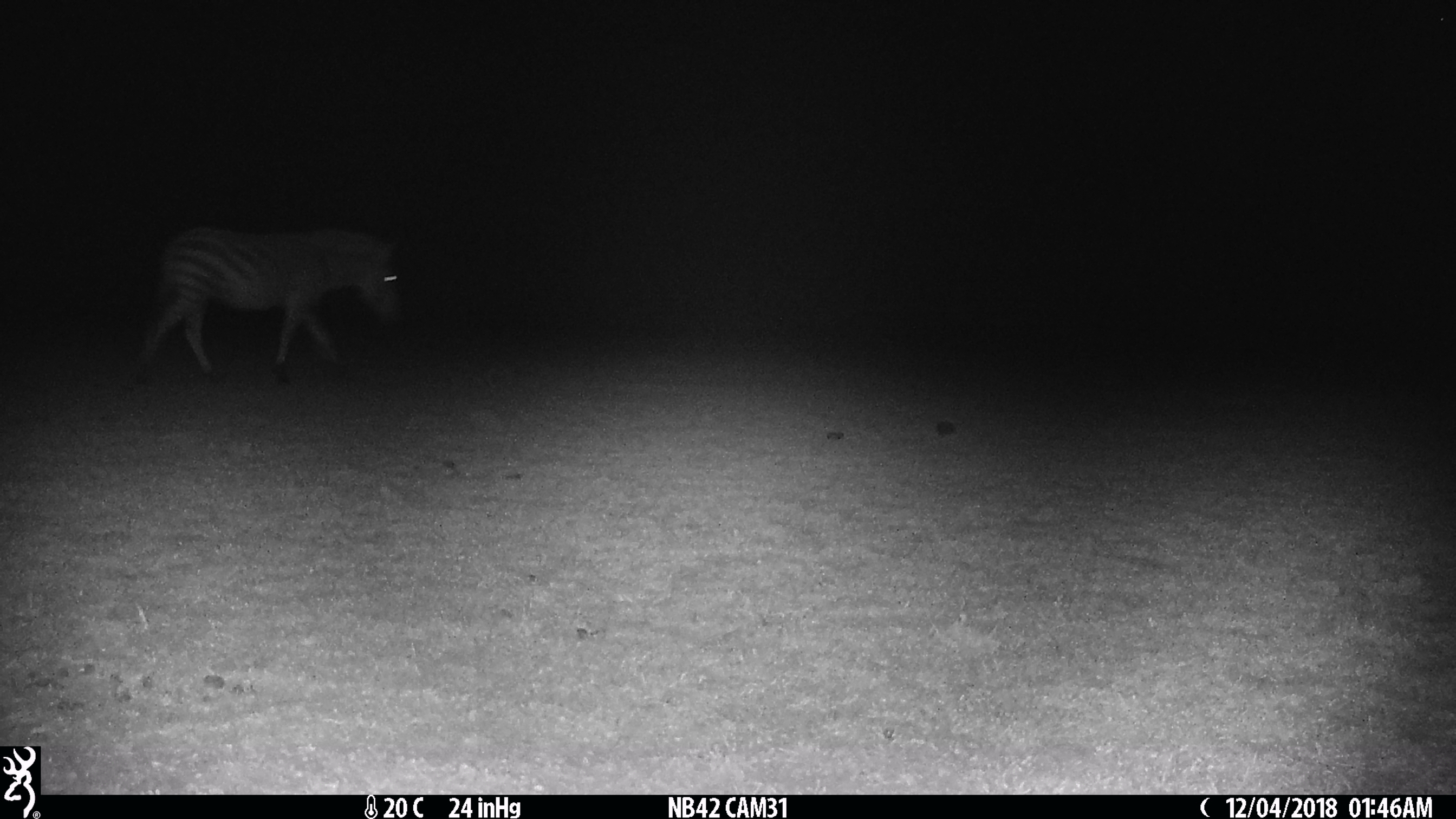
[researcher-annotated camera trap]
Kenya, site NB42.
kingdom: Animalia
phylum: Chordata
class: Mammalia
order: Perissodactyla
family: Equidae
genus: Equus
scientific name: Equus quagga burchellii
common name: burchell's zebra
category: zebra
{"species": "zebra (burchell's zebra) (Equus quagga burchellii)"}